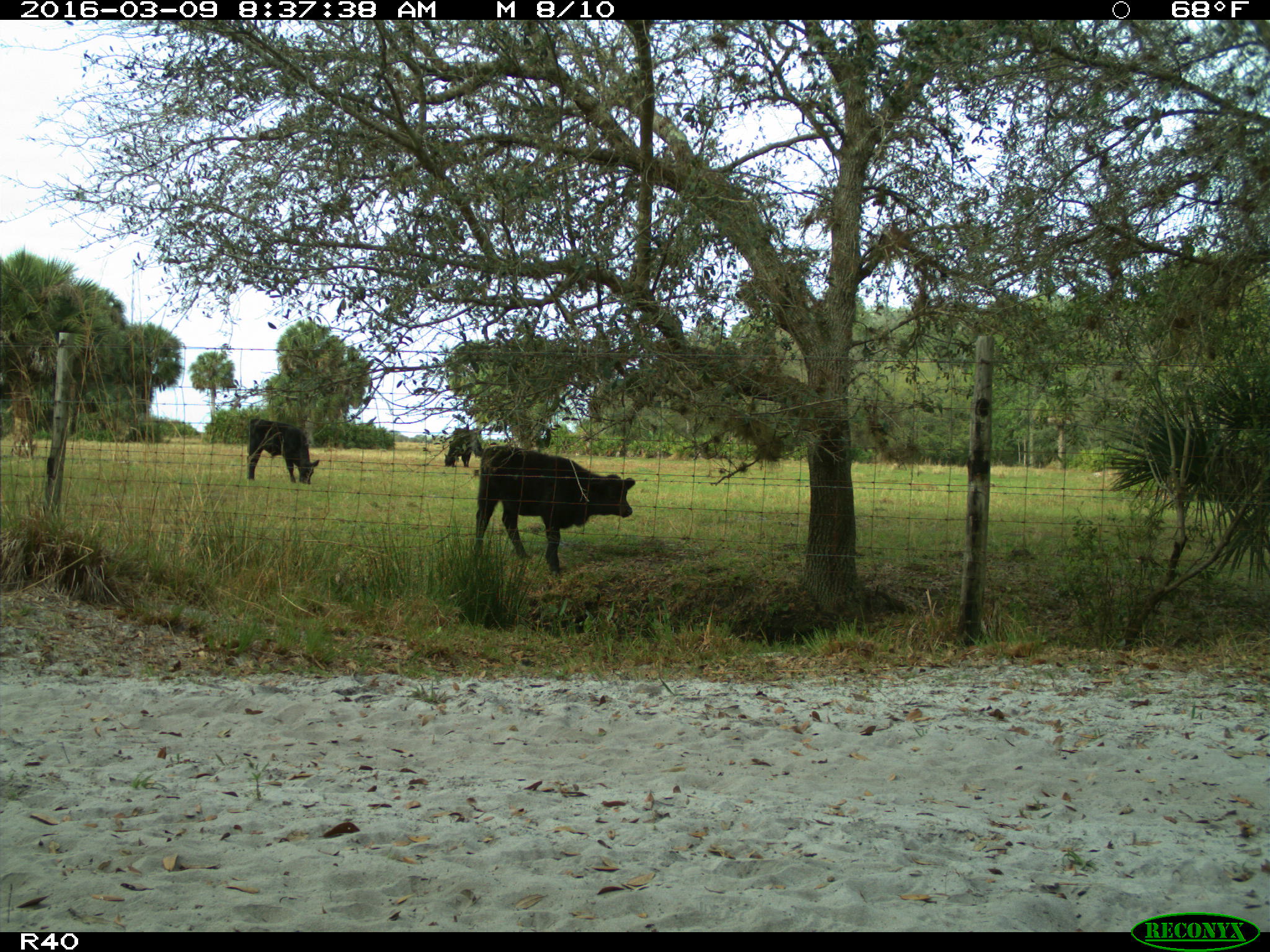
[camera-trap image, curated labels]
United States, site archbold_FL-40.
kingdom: Animalia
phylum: Chordata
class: Mammalia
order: Artiodactyla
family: Bovidae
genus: Bos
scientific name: Bos taurus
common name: domestic cow